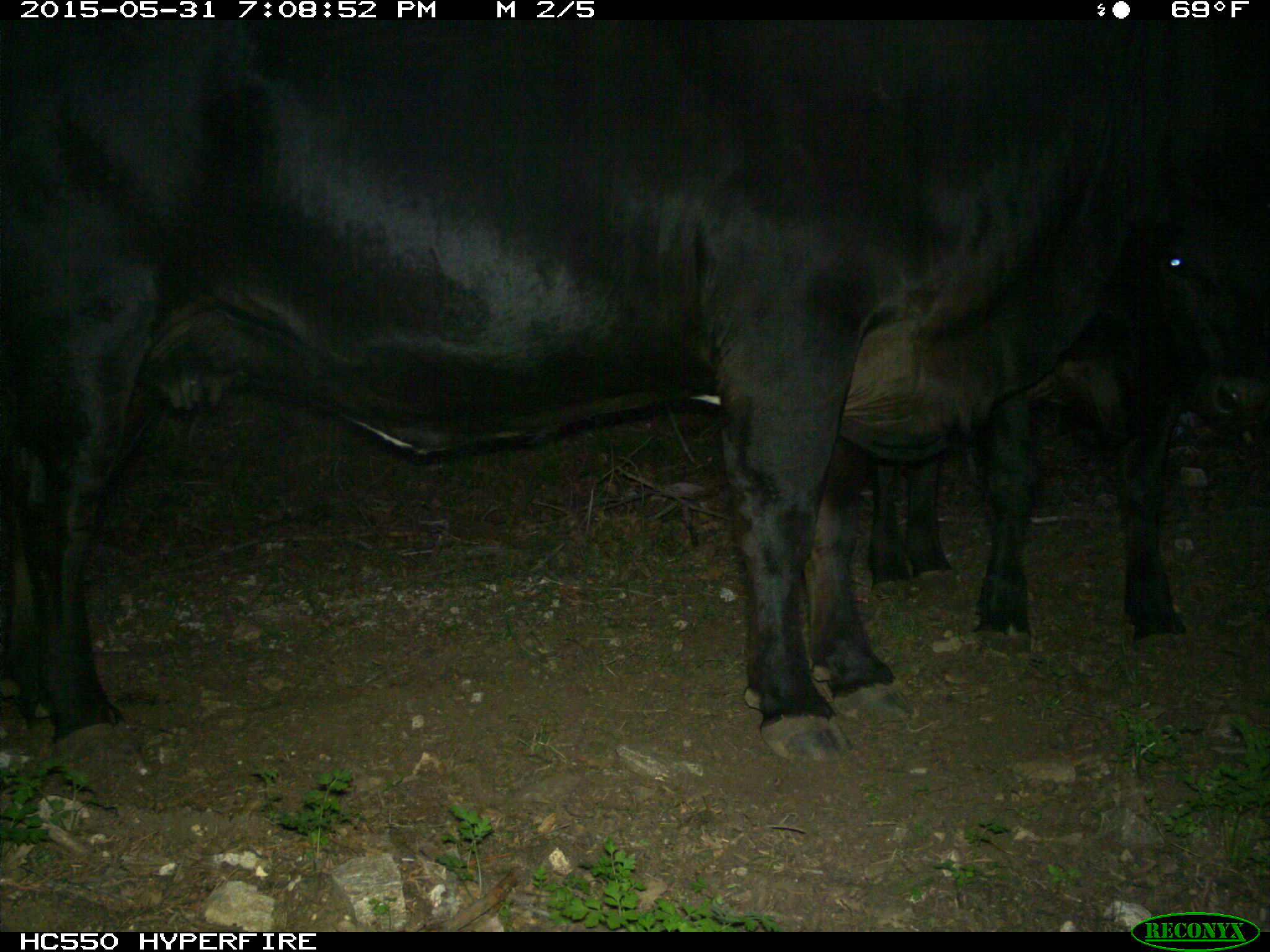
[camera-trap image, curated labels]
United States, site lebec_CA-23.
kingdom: Animalia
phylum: Chordata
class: Mammalia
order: Artiodactyla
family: Bovidae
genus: Bos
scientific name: Bos taurus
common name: domestic cow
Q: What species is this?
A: Bos taurus (domestic cow).